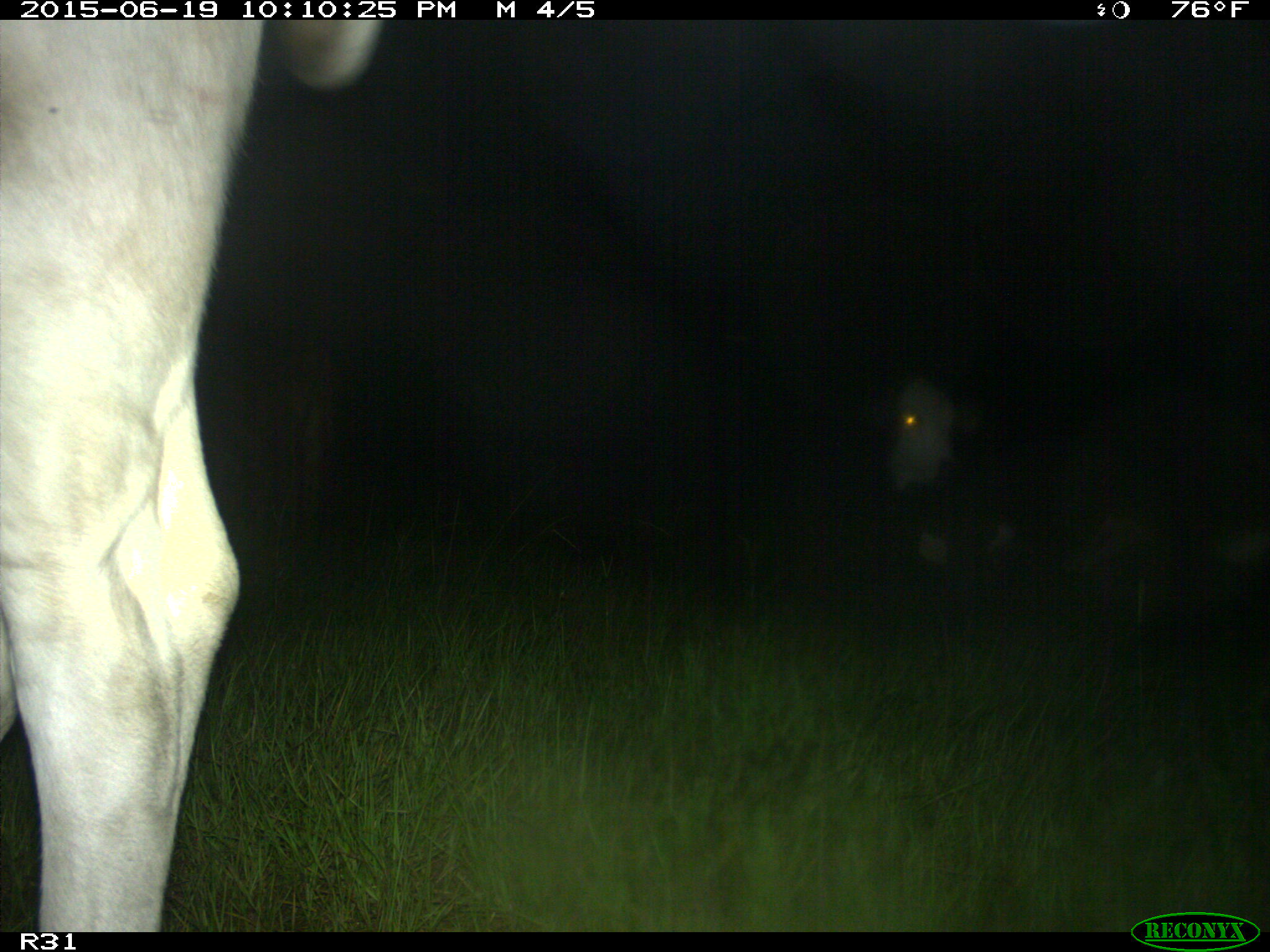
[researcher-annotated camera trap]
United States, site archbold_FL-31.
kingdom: Animalia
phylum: Chordata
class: Mammalia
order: Artiodactyla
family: Bovidae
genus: Bos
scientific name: Bos taurus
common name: domestic cow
Bos taurus (domestic cow).